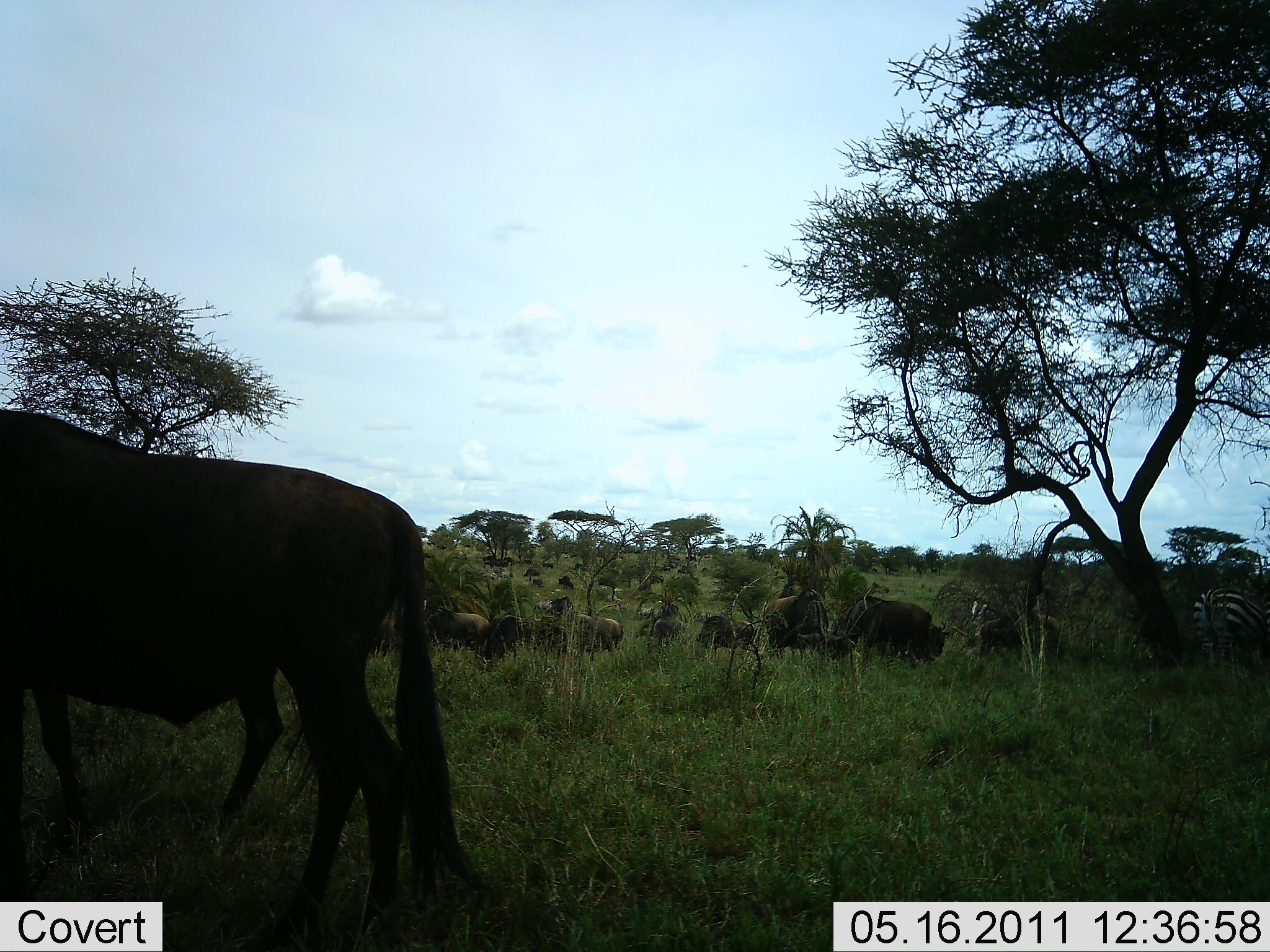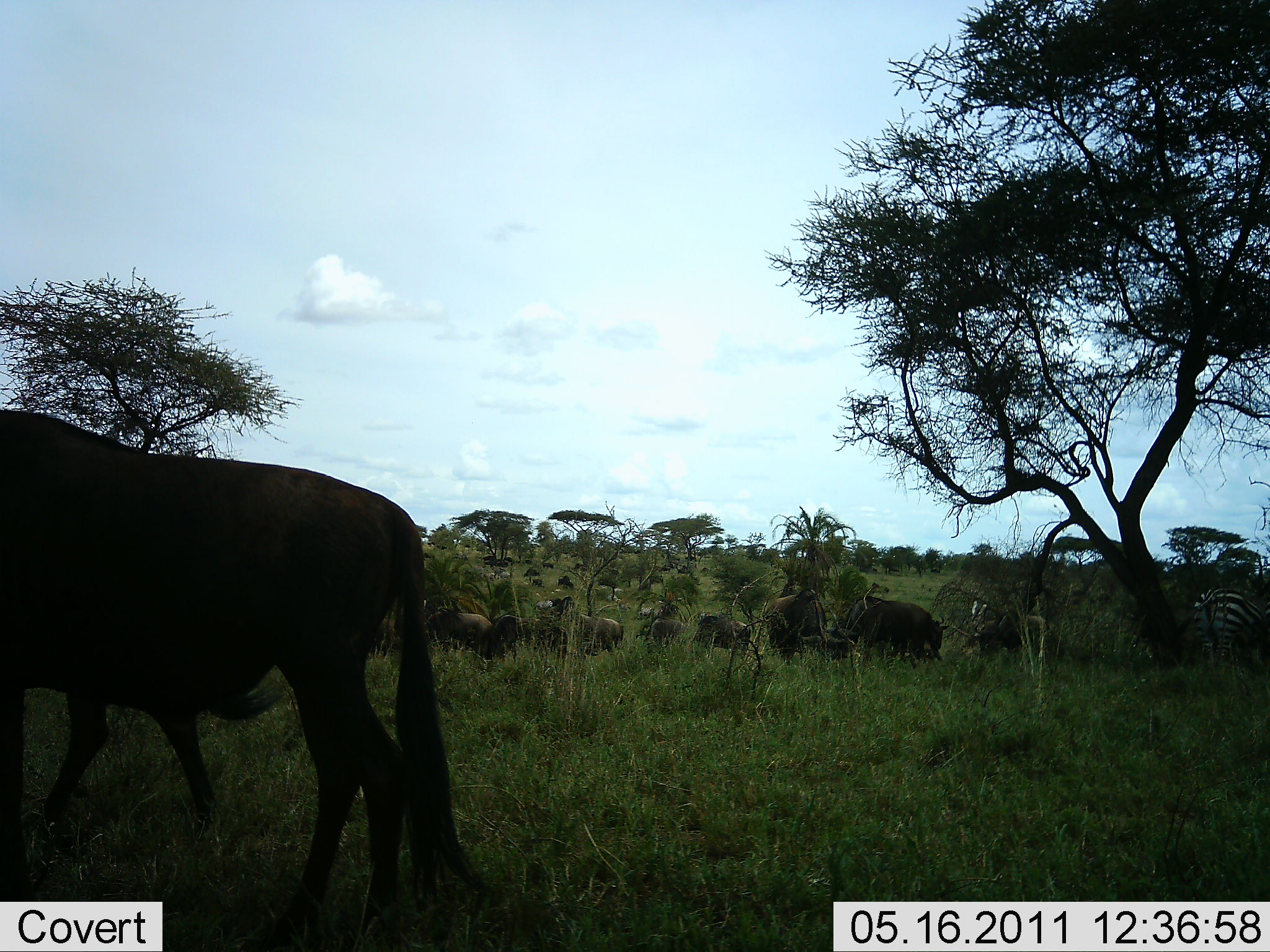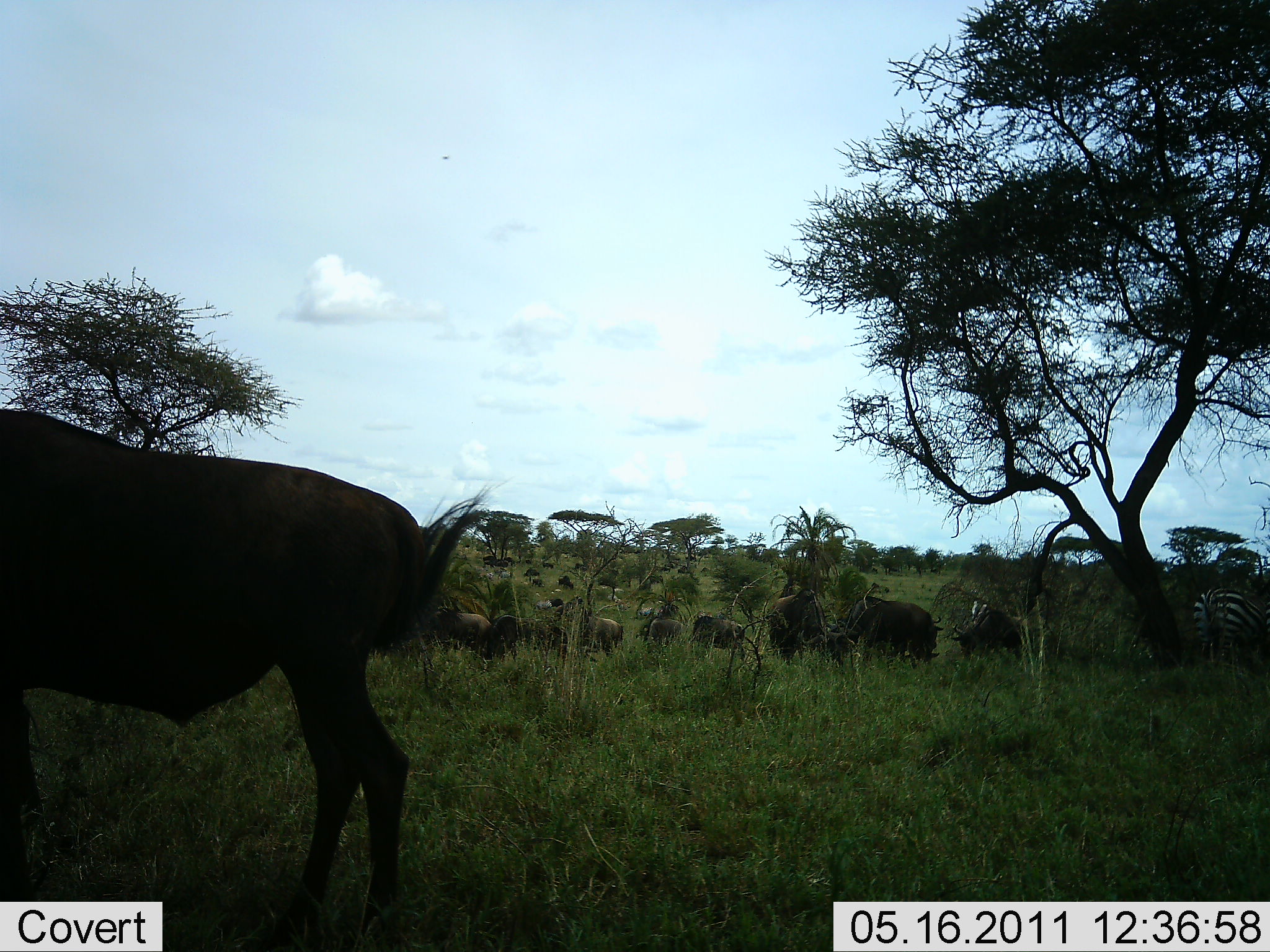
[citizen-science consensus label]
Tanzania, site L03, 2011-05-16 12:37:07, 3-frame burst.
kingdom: Animalia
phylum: Chordata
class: Mammalia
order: Artiodactyla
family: Bovidae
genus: Connochaetes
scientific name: Connochaetes taurinus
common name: blue wildebeest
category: wildebeest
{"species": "wildebeest (blue wildebeest) (Connochaetes taurinus)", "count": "11-50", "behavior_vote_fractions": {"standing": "38%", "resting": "12%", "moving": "31%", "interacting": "19%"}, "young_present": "0%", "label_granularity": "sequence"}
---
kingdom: Animalia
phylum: Chordata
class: Mammalia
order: Perissodactyla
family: Equidae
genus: Equus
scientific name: Equus quagga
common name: plains zebra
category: zebra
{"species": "zebra (plains zebra) (Equus quagga)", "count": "1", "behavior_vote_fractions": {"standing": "100%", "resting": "0%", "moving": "0%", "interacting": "0%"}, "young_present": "0%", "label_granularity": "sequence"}